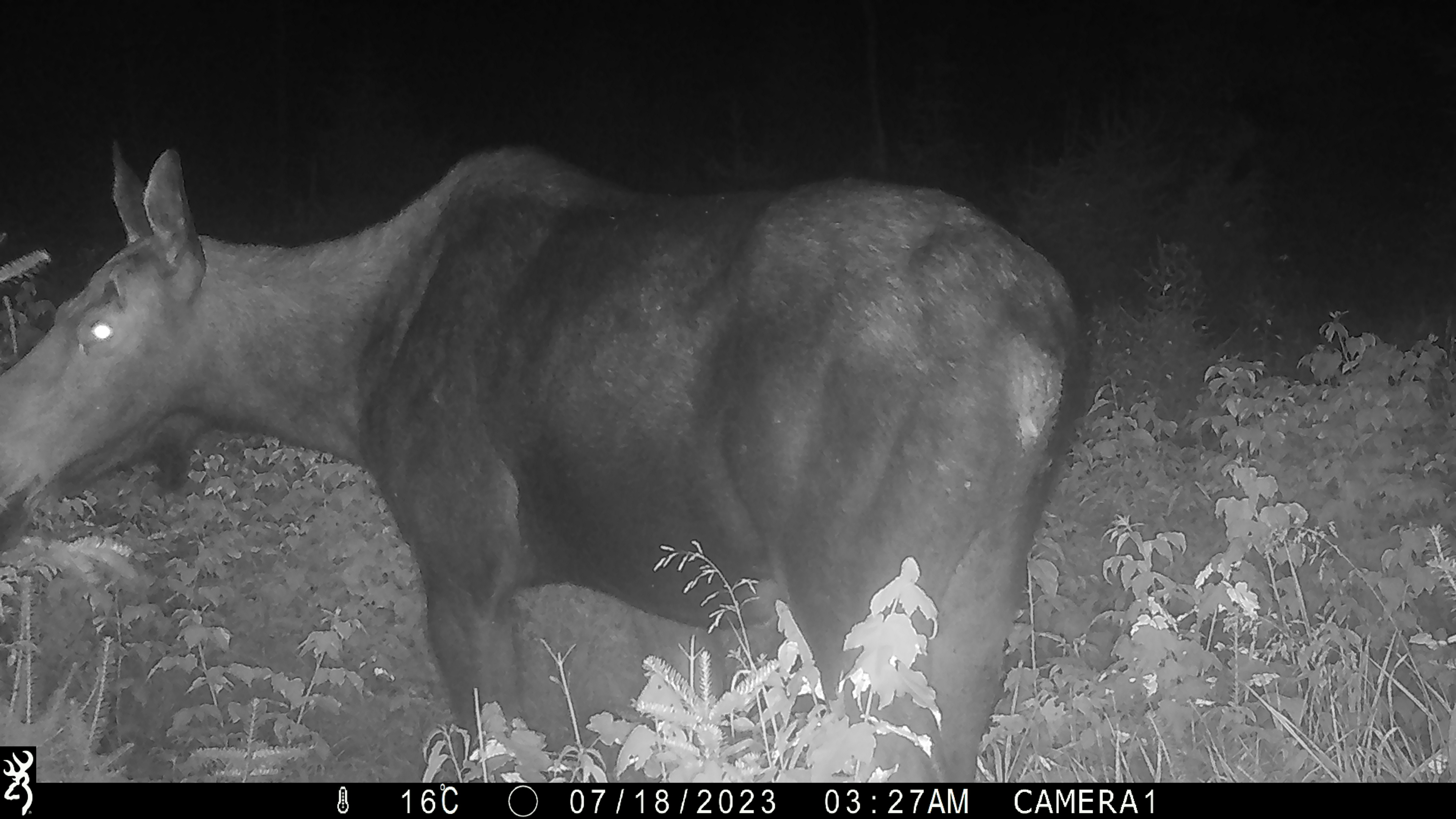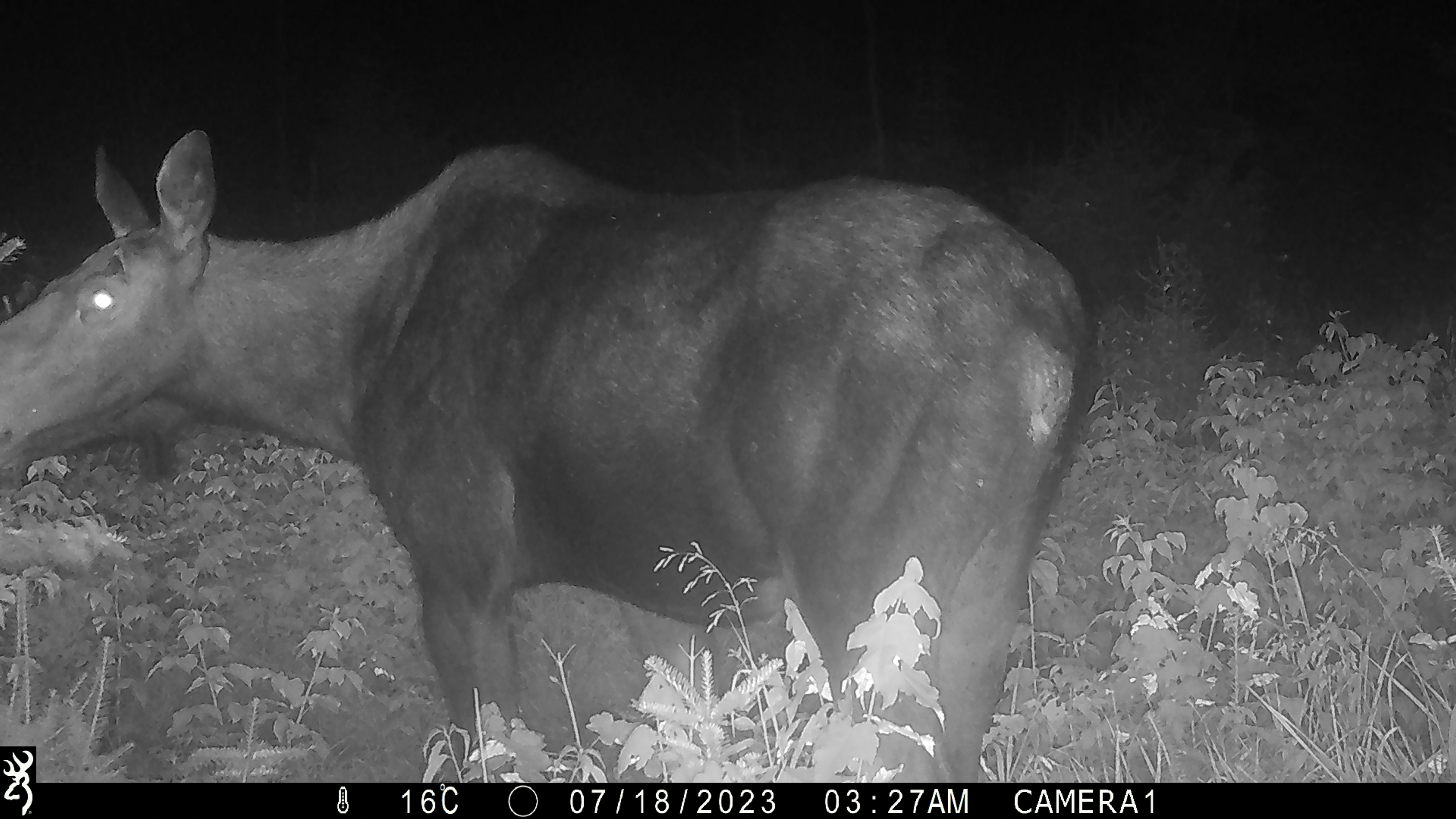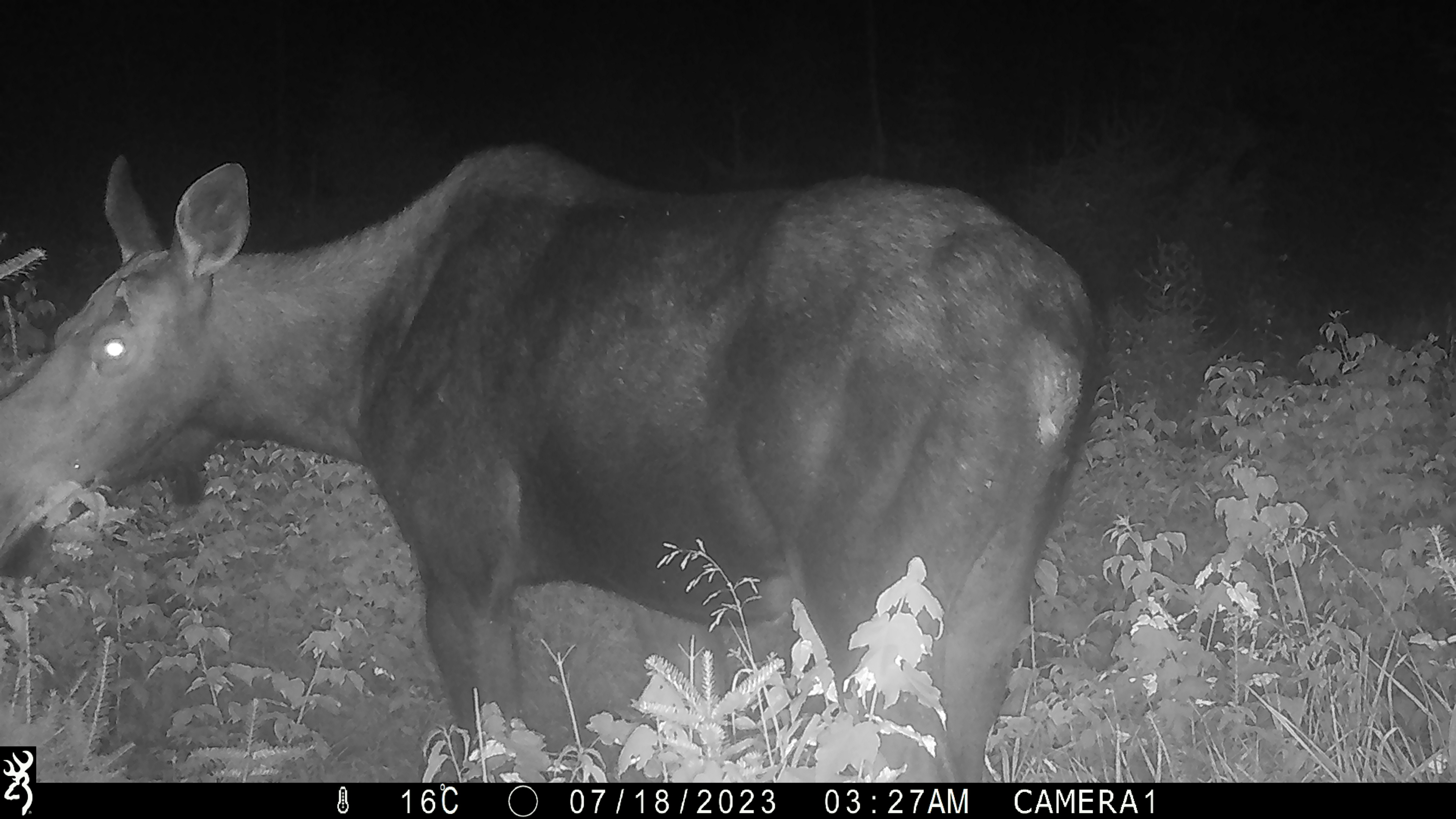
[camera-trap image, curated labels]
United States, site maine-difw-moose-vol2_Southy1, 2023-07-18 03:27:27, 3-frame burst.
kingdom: Animalia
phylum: Chordata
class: Mammalia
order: Artiodactyla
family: Cervidae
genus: Alces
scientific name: Alces alces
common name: moose